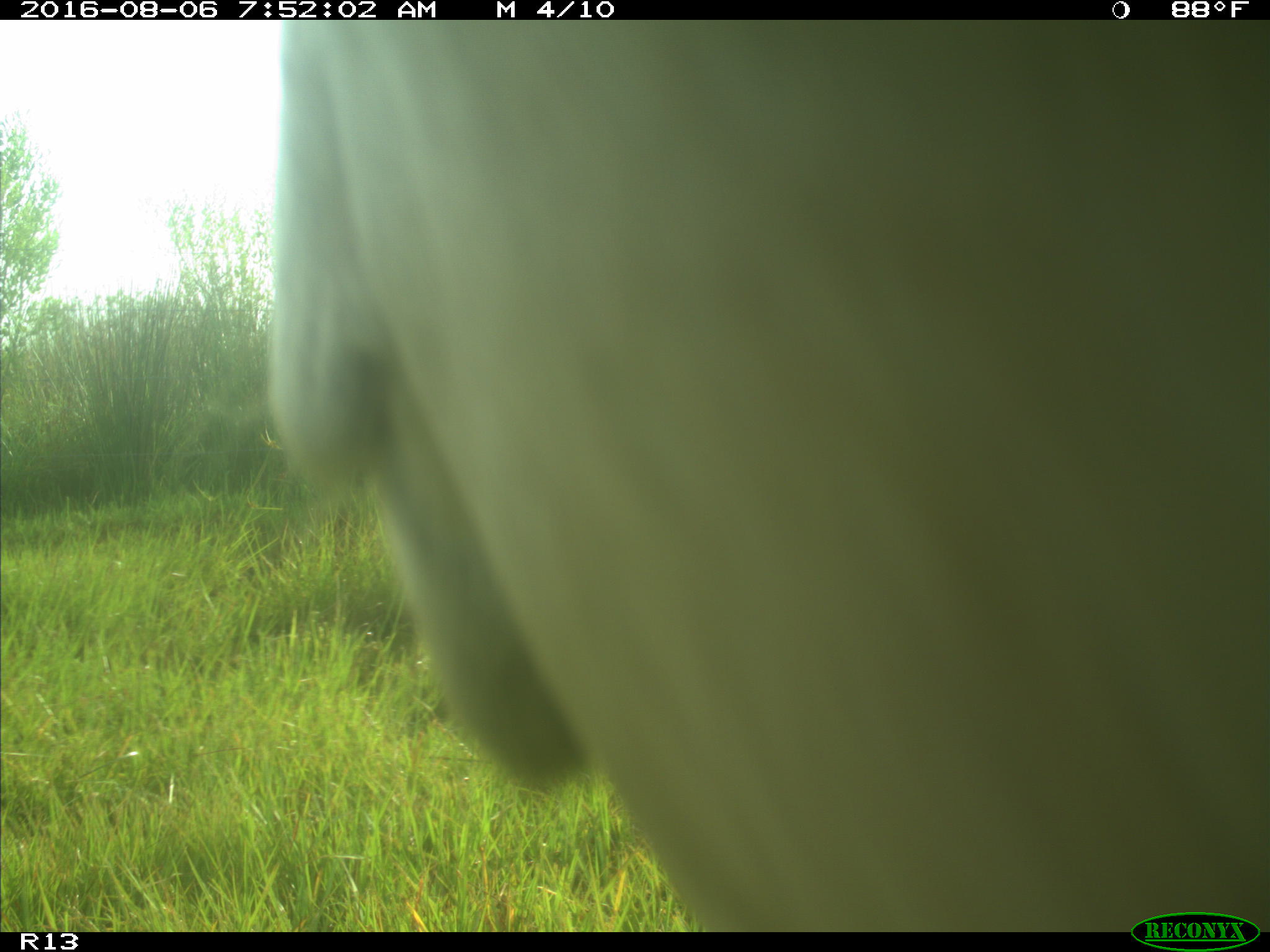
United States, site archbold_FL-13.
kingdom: Animalia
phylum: Chordata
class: Mammalia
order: Artiodactyla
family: Bovidae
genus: Bos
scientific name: Bos taurus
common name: domestic cow